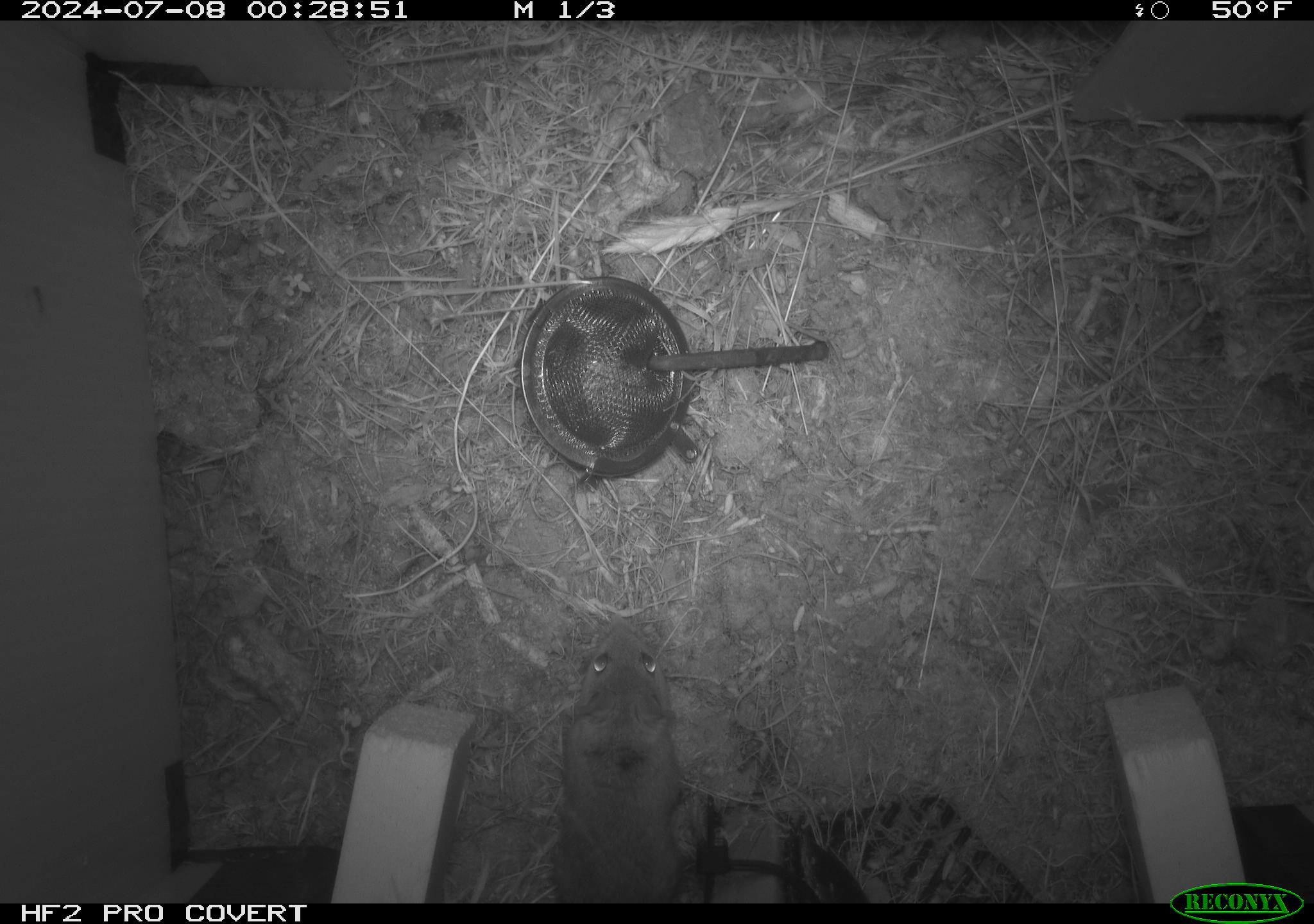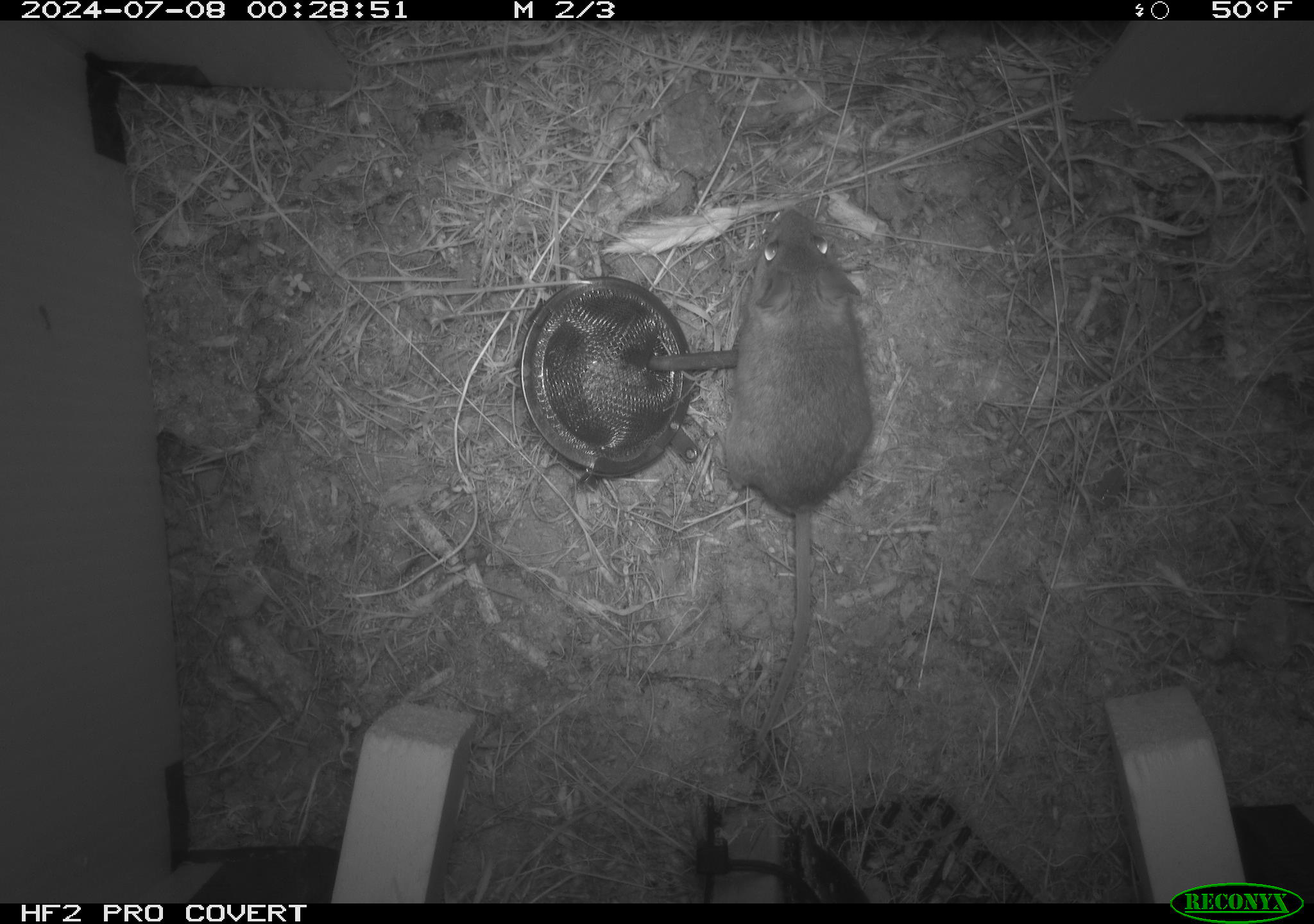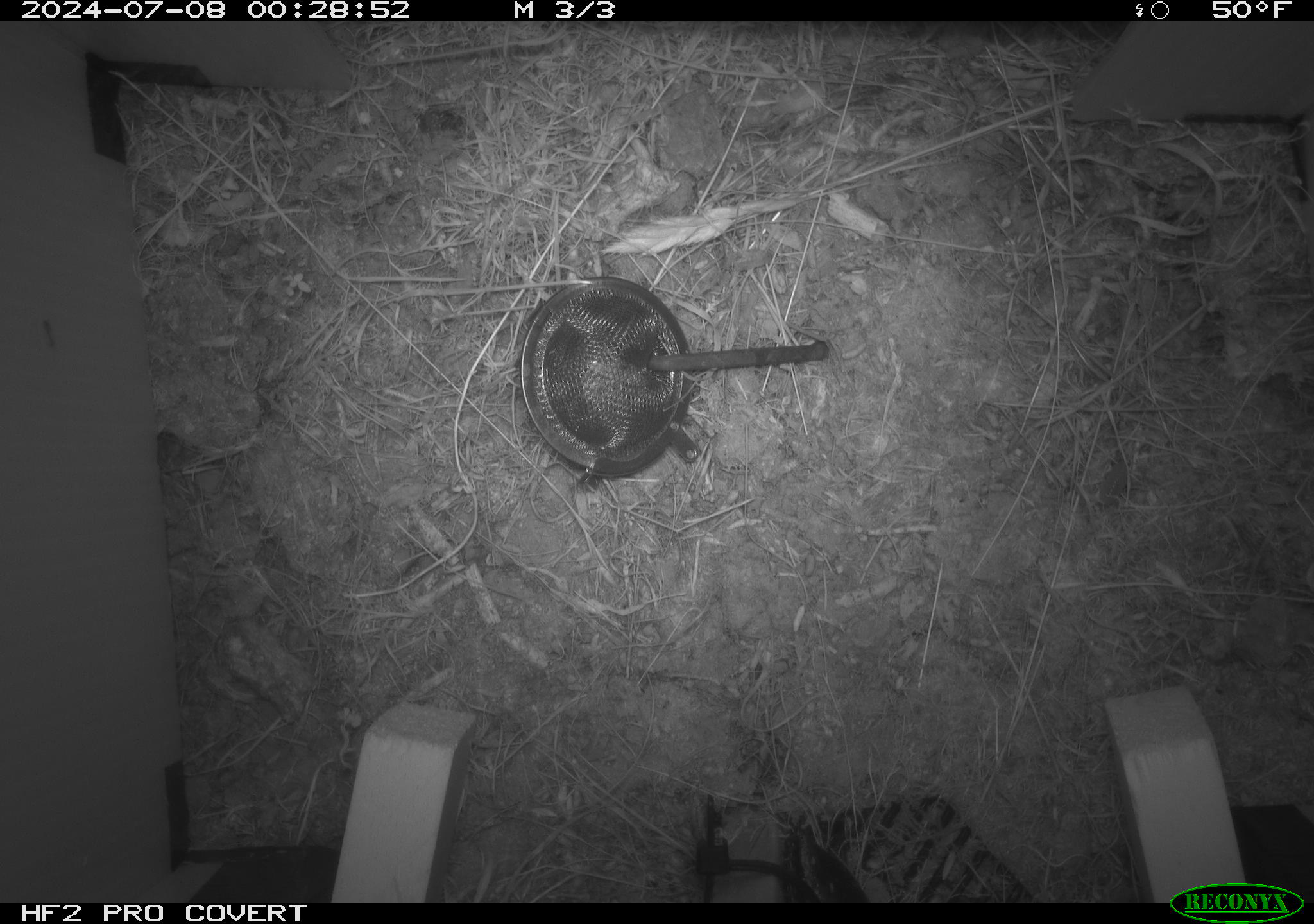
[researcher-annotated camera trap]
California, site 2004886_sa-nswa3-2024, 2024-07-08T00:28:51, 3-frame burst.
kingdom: Animalia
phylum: Chordata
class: Mammalia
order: Rodentia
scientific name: Rodentia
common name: rodent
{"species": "rodent (Rodentia)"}